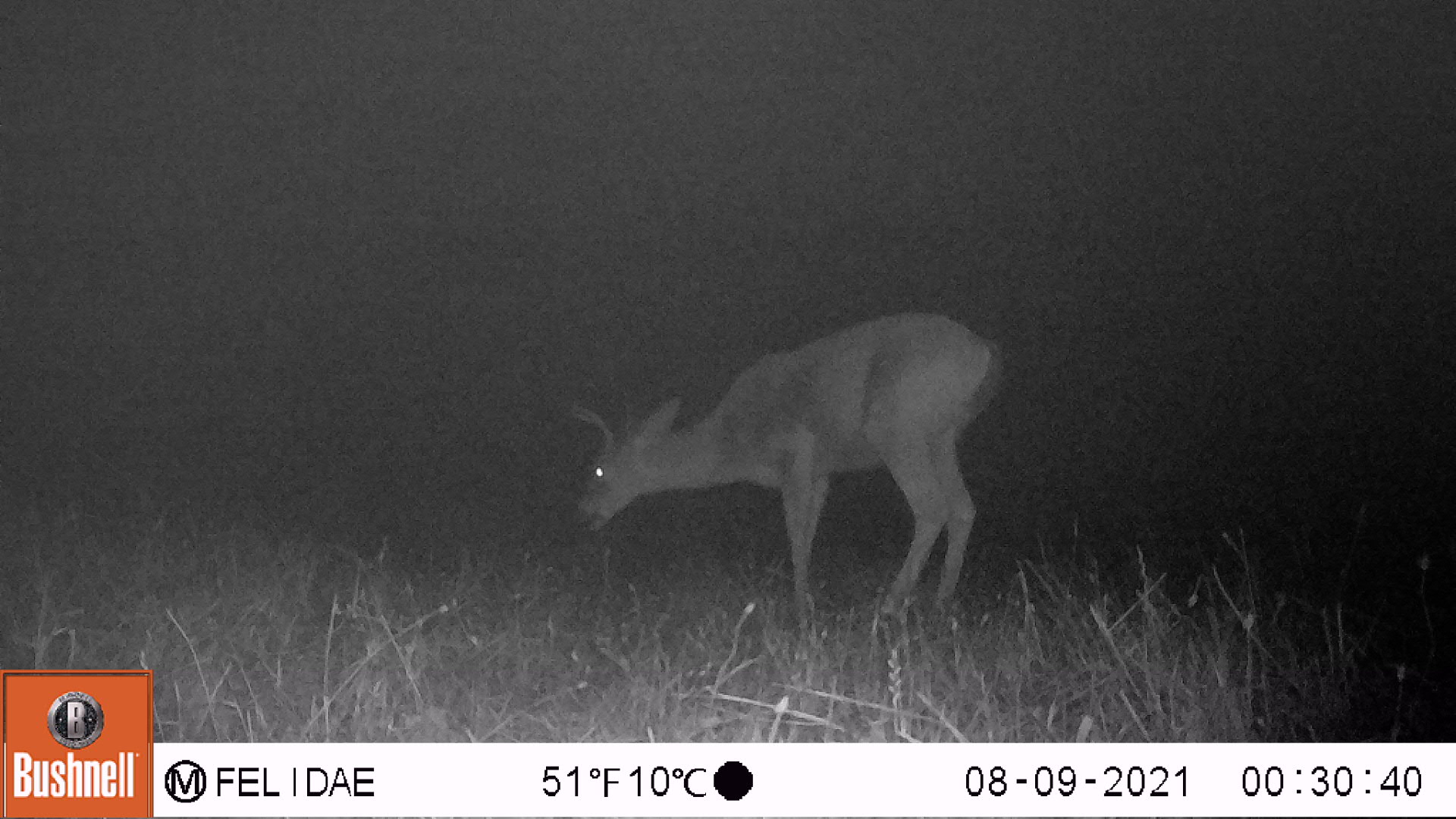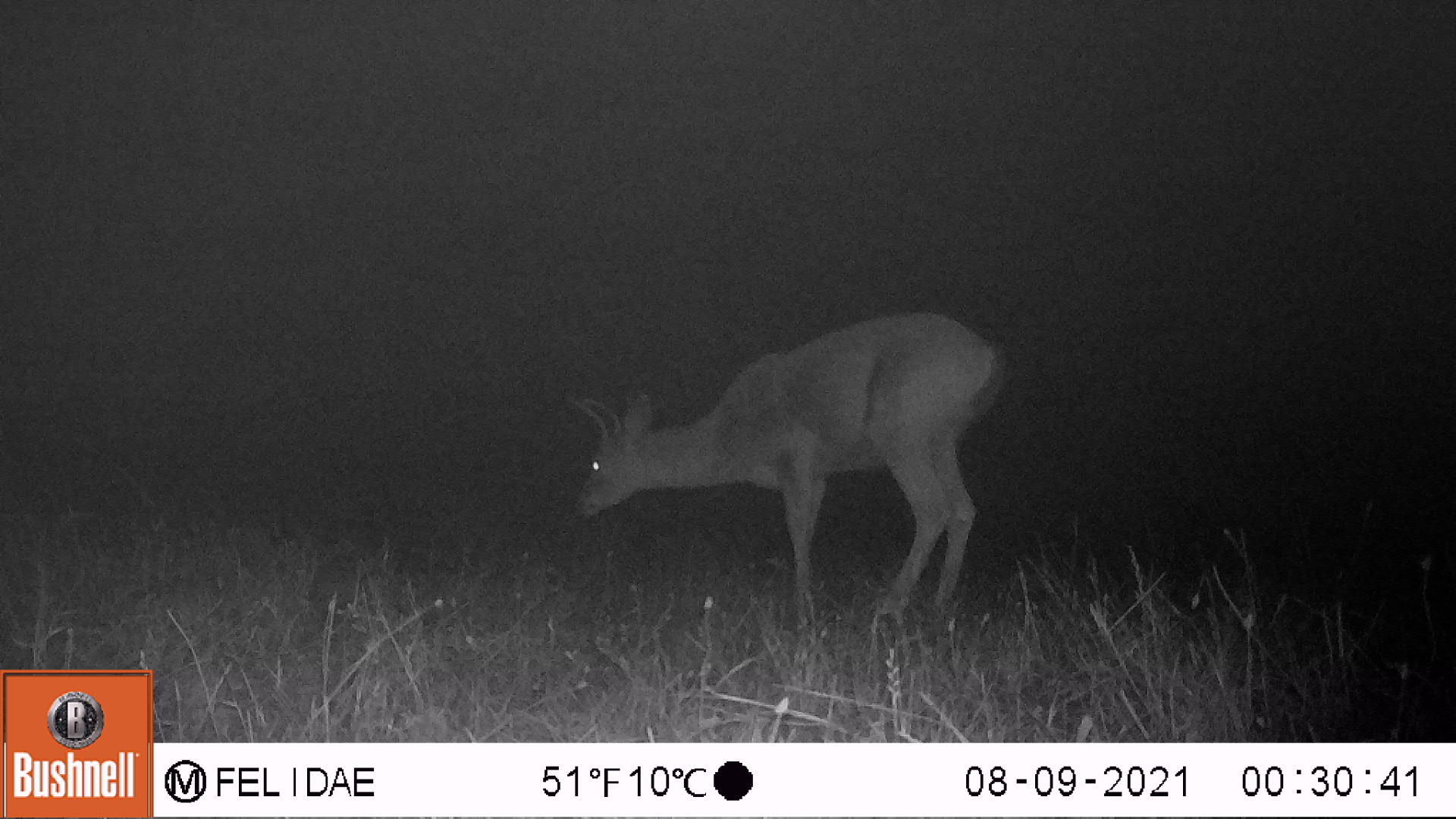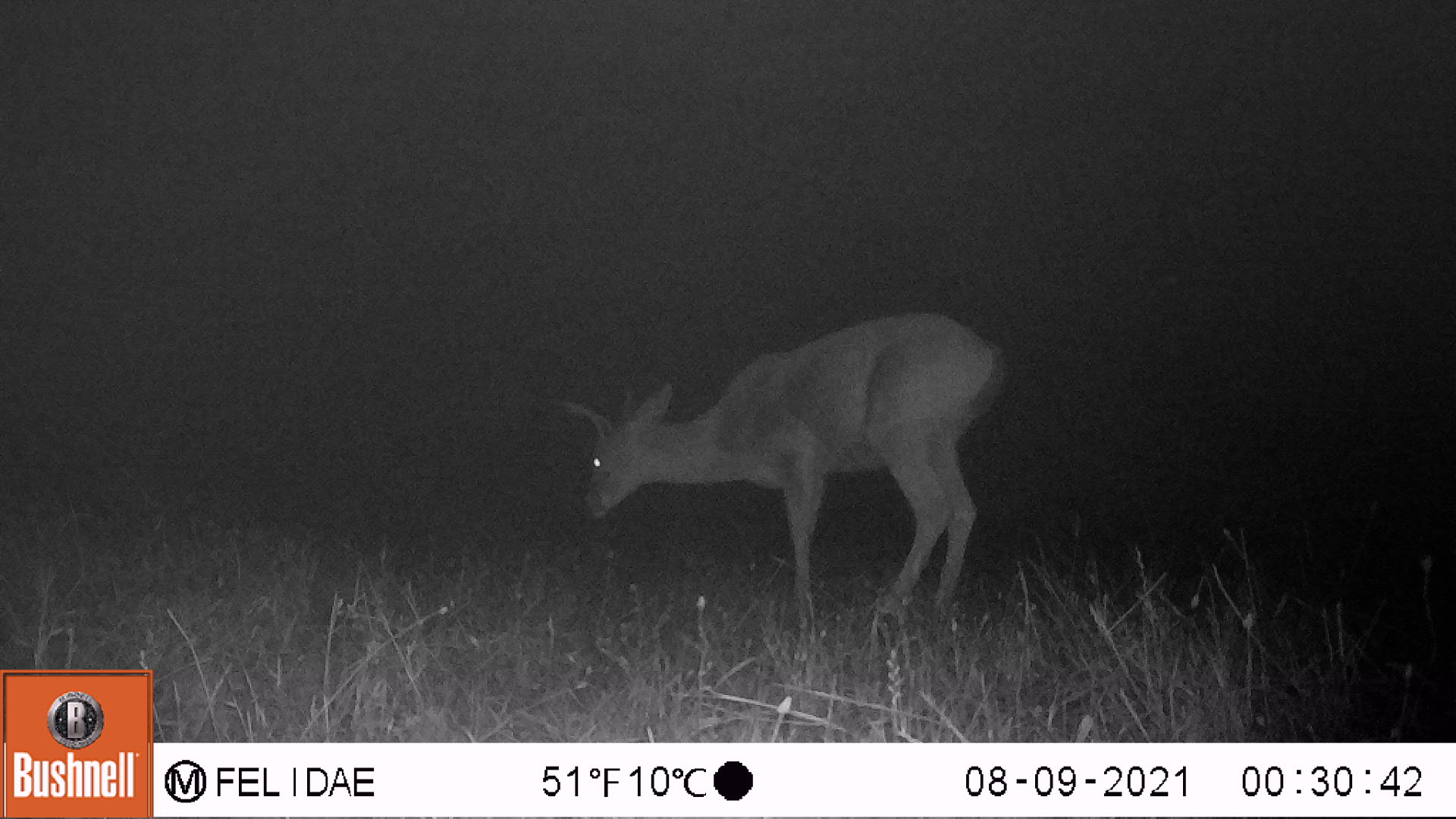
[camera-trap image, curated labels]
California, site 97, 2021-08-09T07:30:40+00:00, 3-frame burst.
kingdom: Animalia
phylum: Chordata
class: Mammalia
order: Artiodactyla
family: Cervidae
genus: Odocoileus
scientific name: Odocoileus hemionus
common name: mule deer